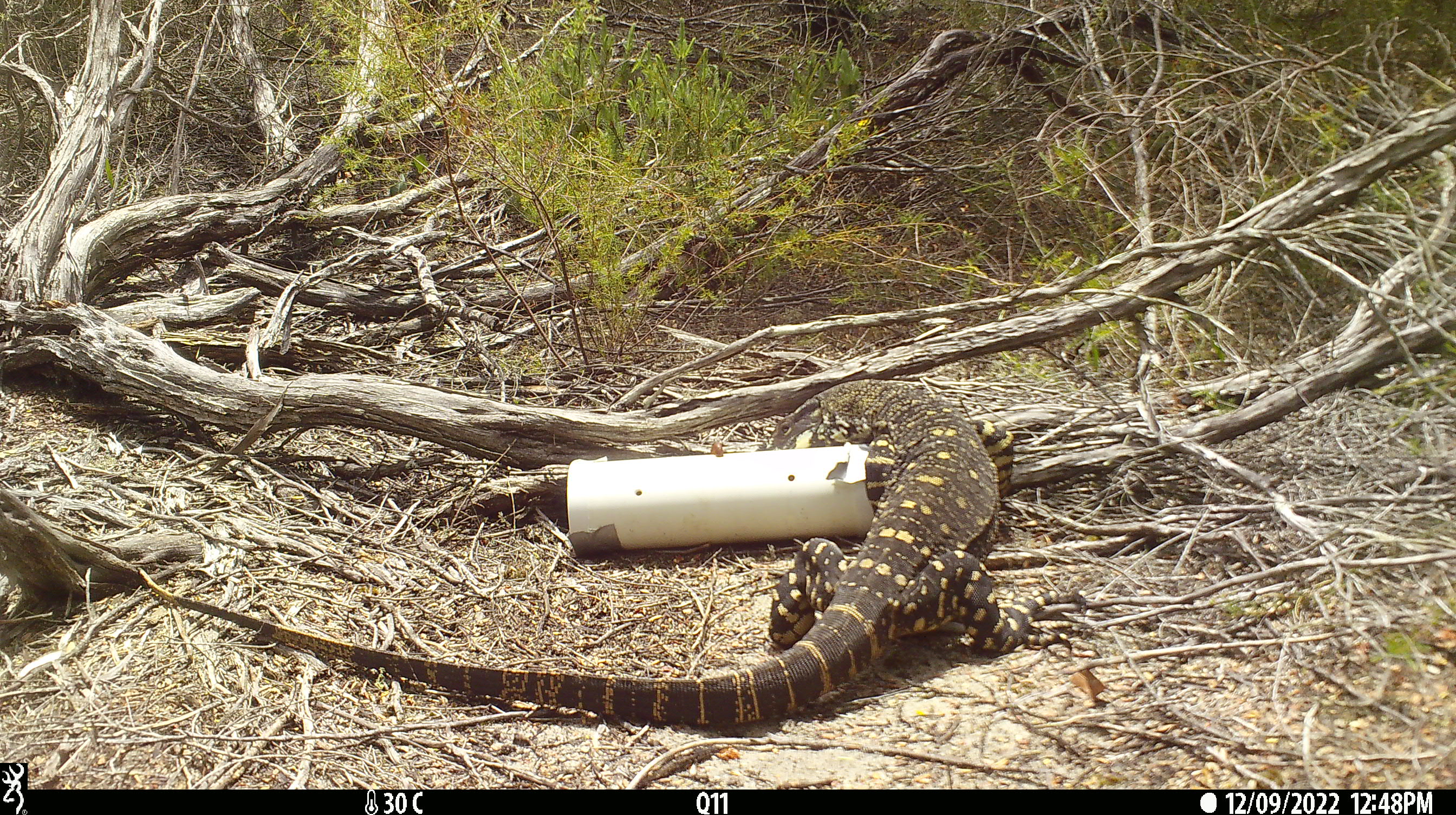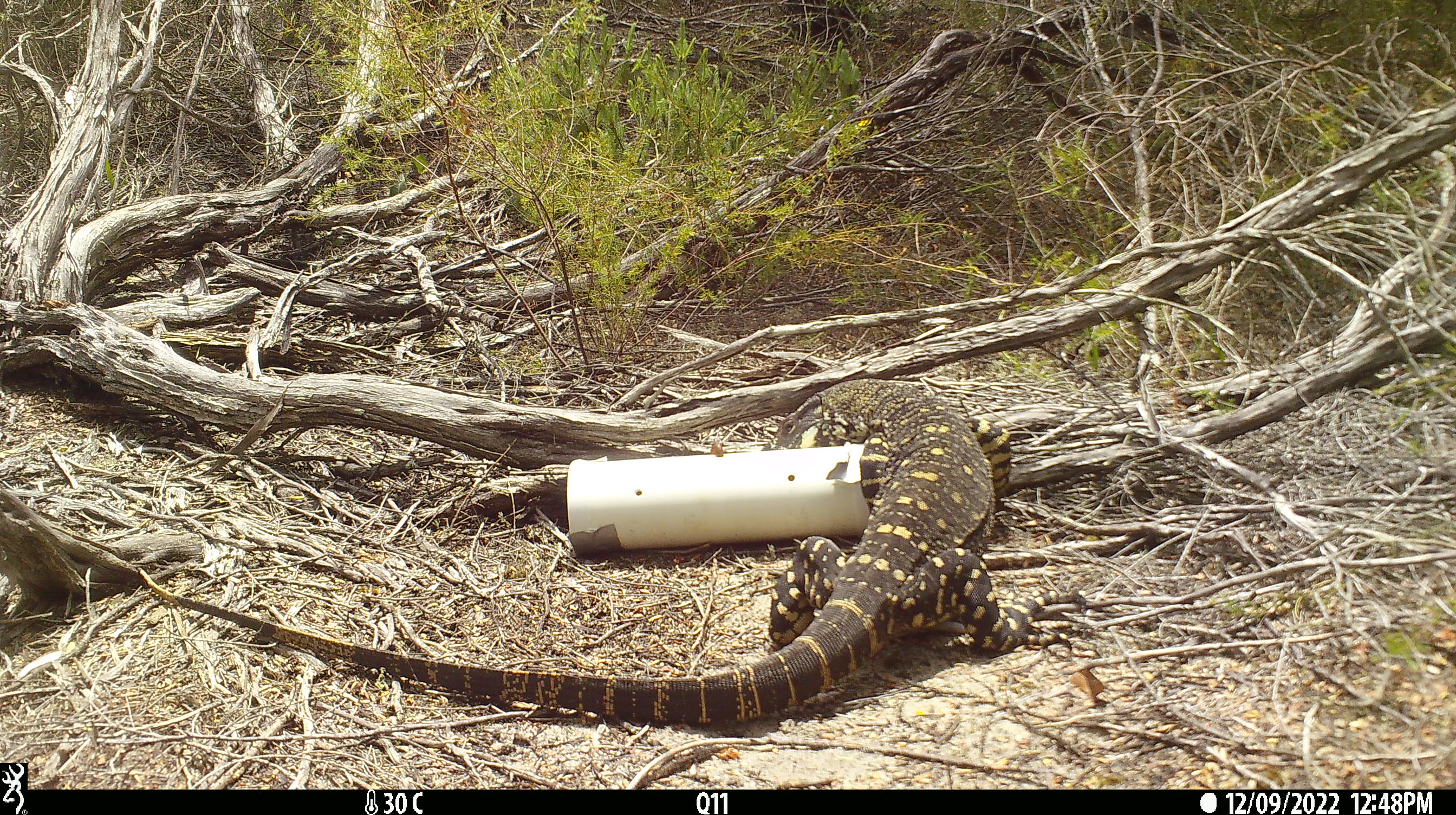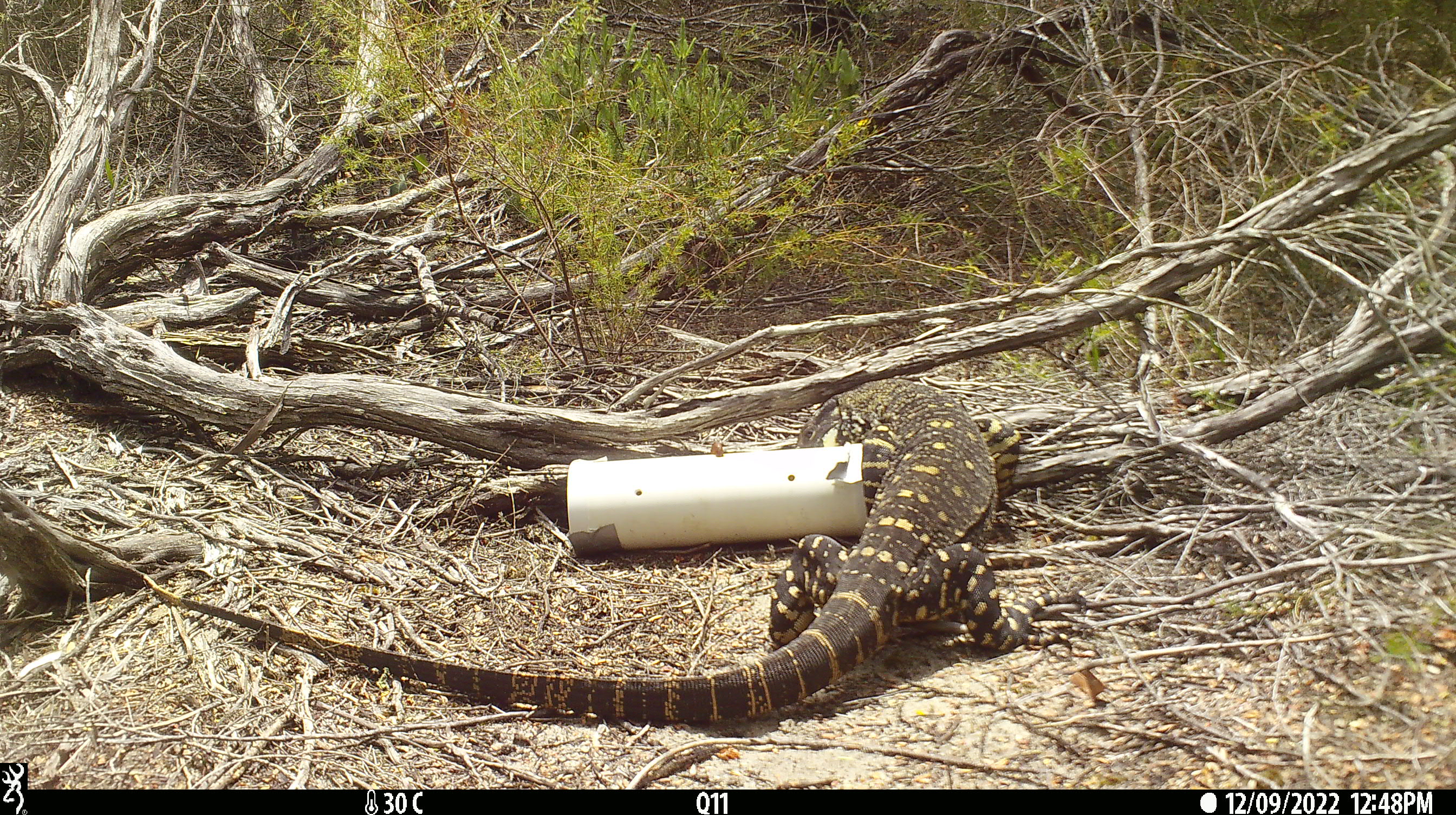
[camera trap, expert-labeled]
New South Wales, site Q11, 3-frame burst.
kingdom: Animalia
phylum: Chordata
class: Reptilia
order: Squamata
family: Varanidae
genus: Varanus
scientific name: Varanus varius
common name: lace monitor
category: goanna